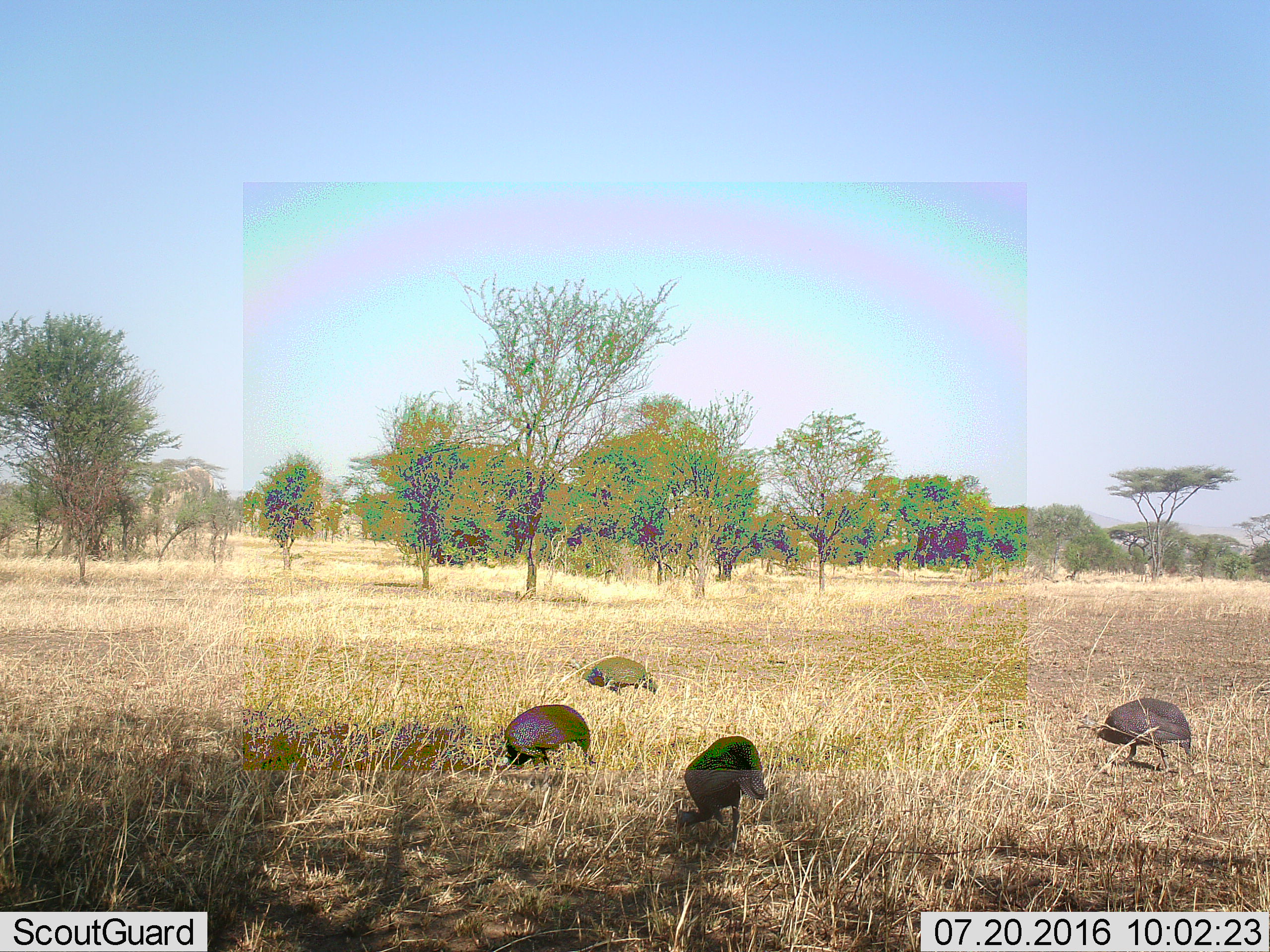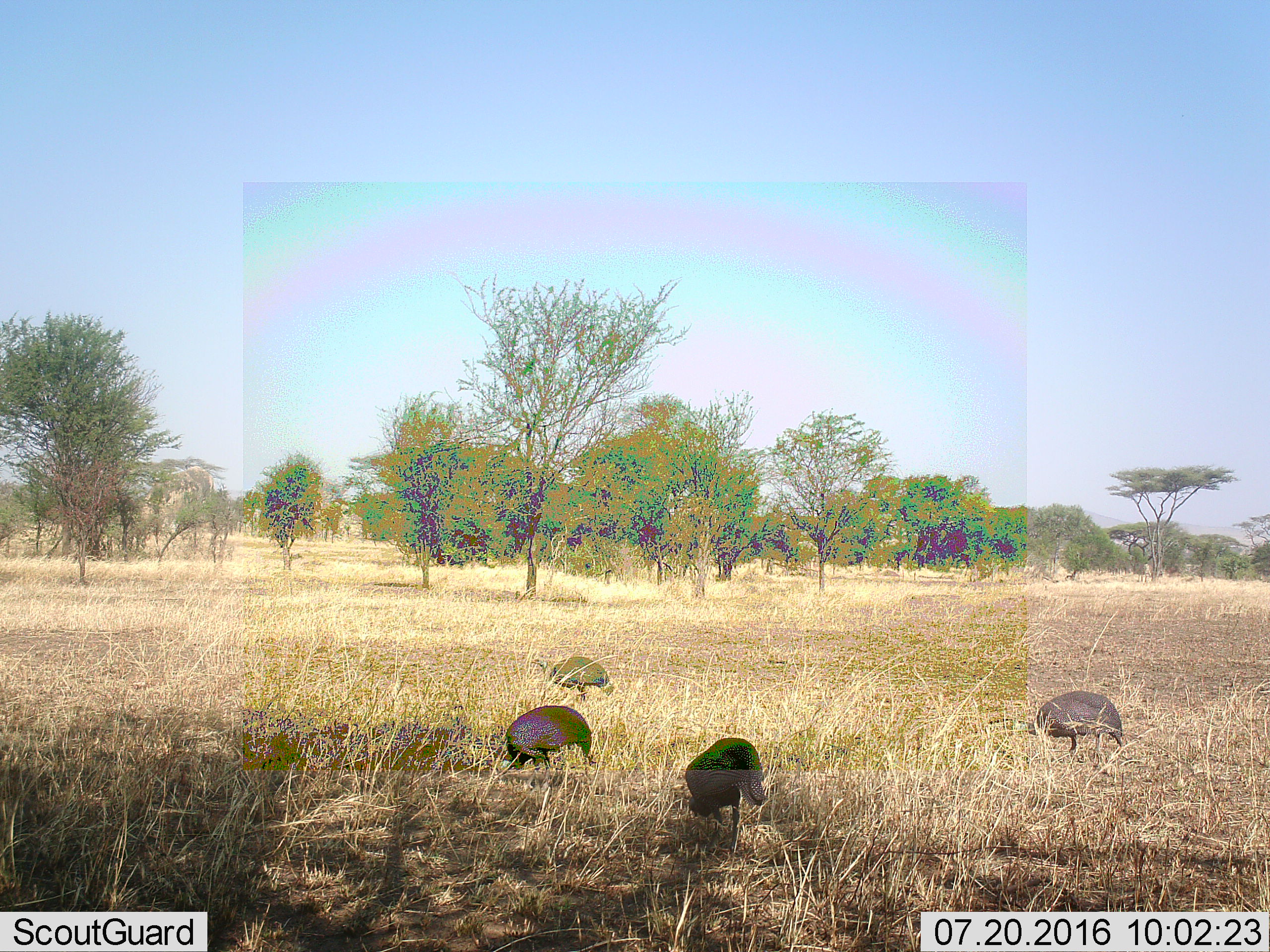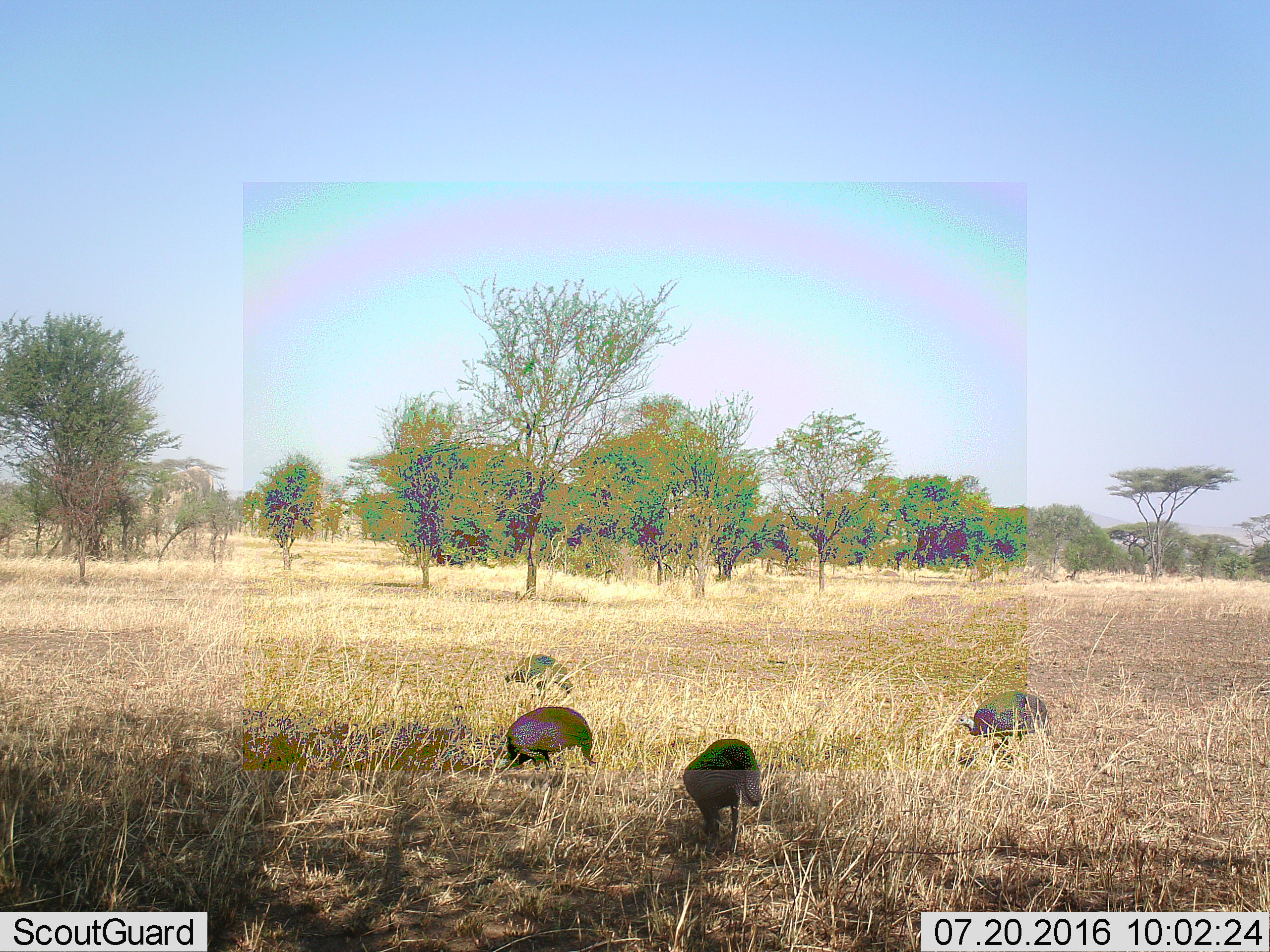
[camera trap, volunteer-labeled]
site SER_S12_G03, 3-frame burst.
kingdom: Animalia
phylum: Chordata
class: Aves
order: Galliformes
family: Numididae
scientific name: Numididae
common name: guineafowl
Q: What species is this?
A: Guineafowl (Numididae).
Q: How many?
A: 4.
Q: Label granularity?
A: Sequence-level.